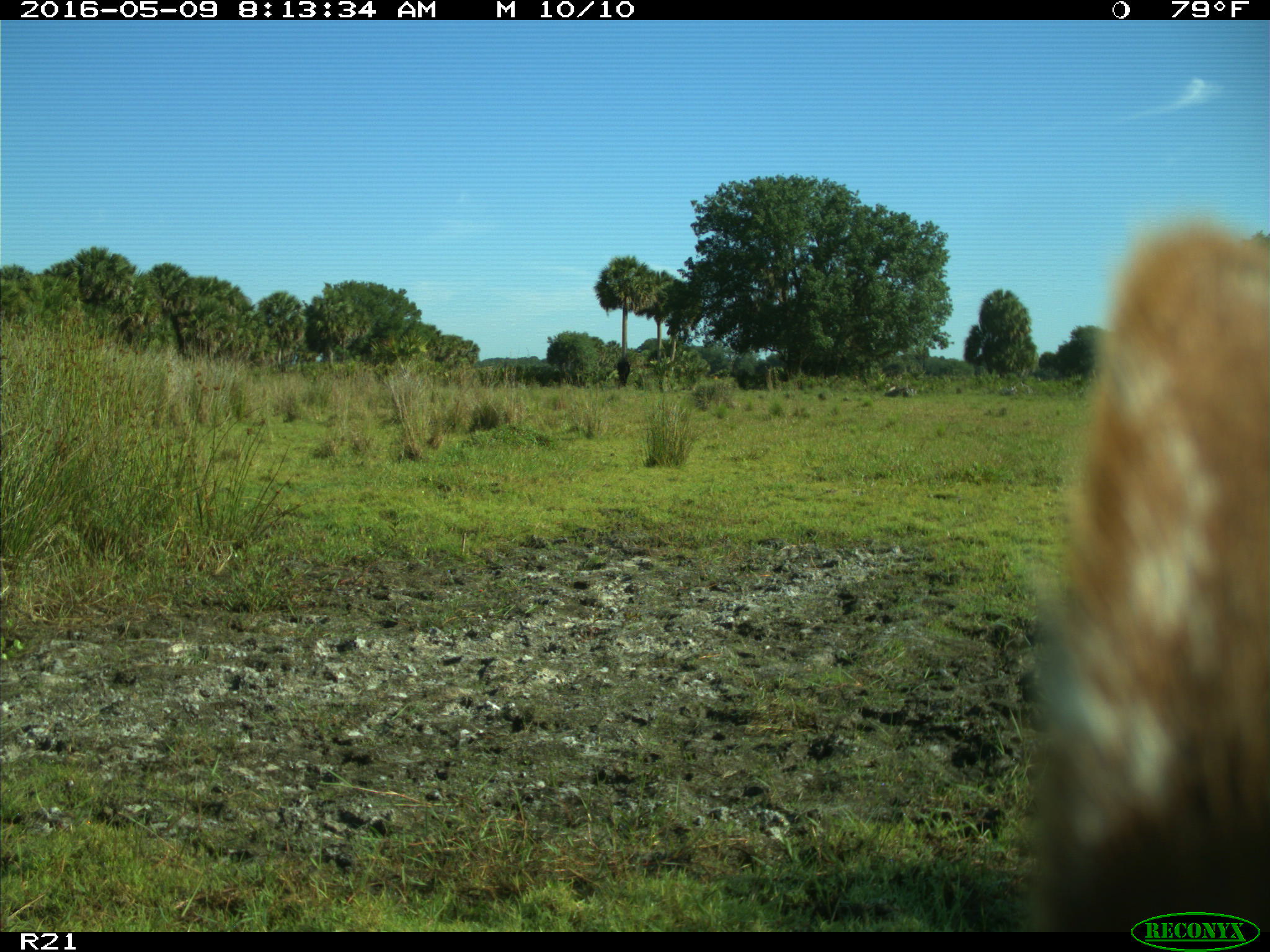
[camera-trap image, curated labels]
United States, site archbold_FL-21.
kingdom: Animalia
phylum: Chordata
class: Mammalia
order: Artiodactyla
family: Bovidae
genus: Bos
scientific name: Bos taurus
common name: domestic cow